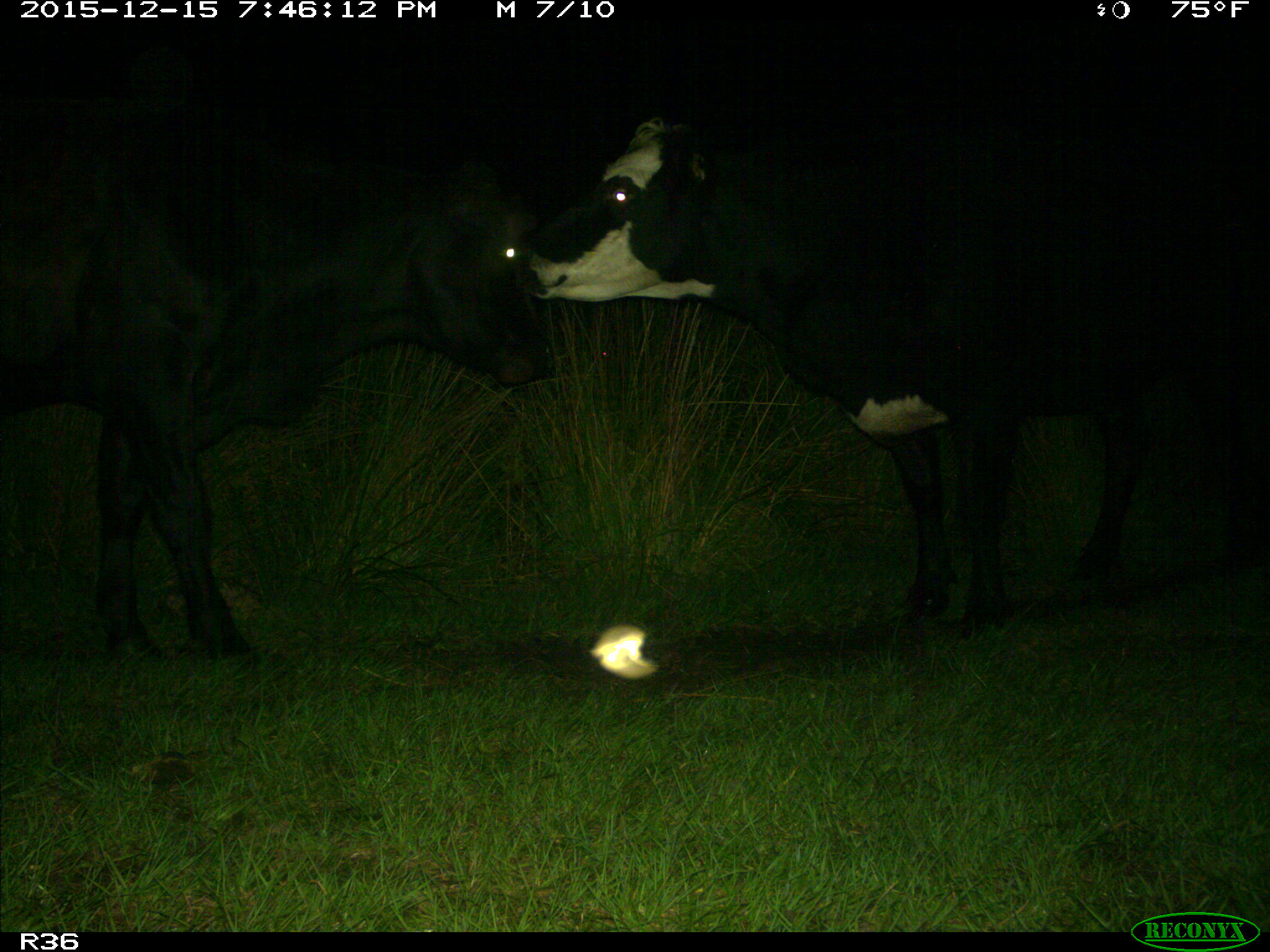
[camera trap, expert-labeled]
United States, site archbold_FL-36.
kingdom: Animalia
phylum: Chordata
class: Mammalia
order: Artiodactyla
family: Bovidae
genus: Bos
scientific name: Bos taurus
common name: domestic cow